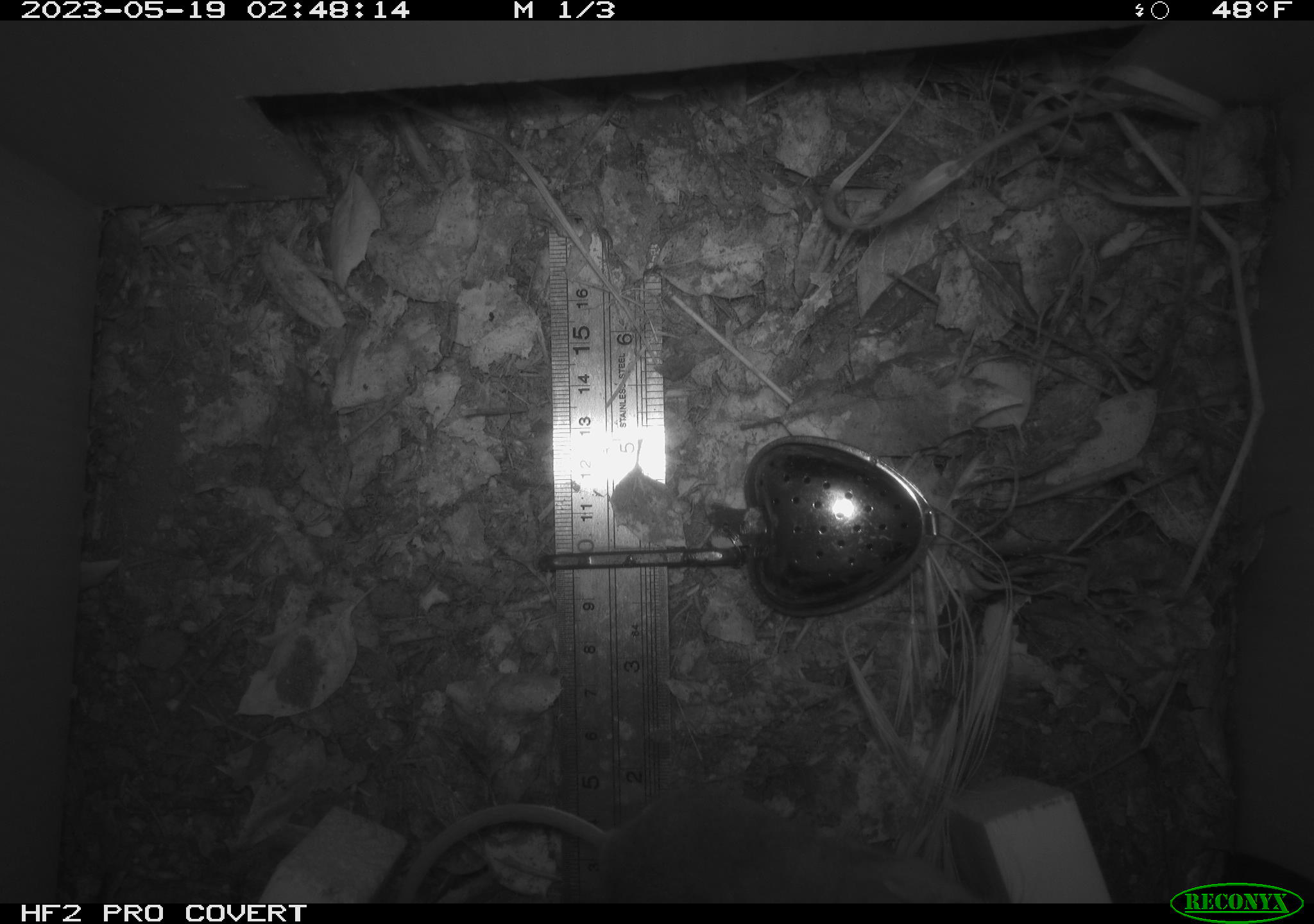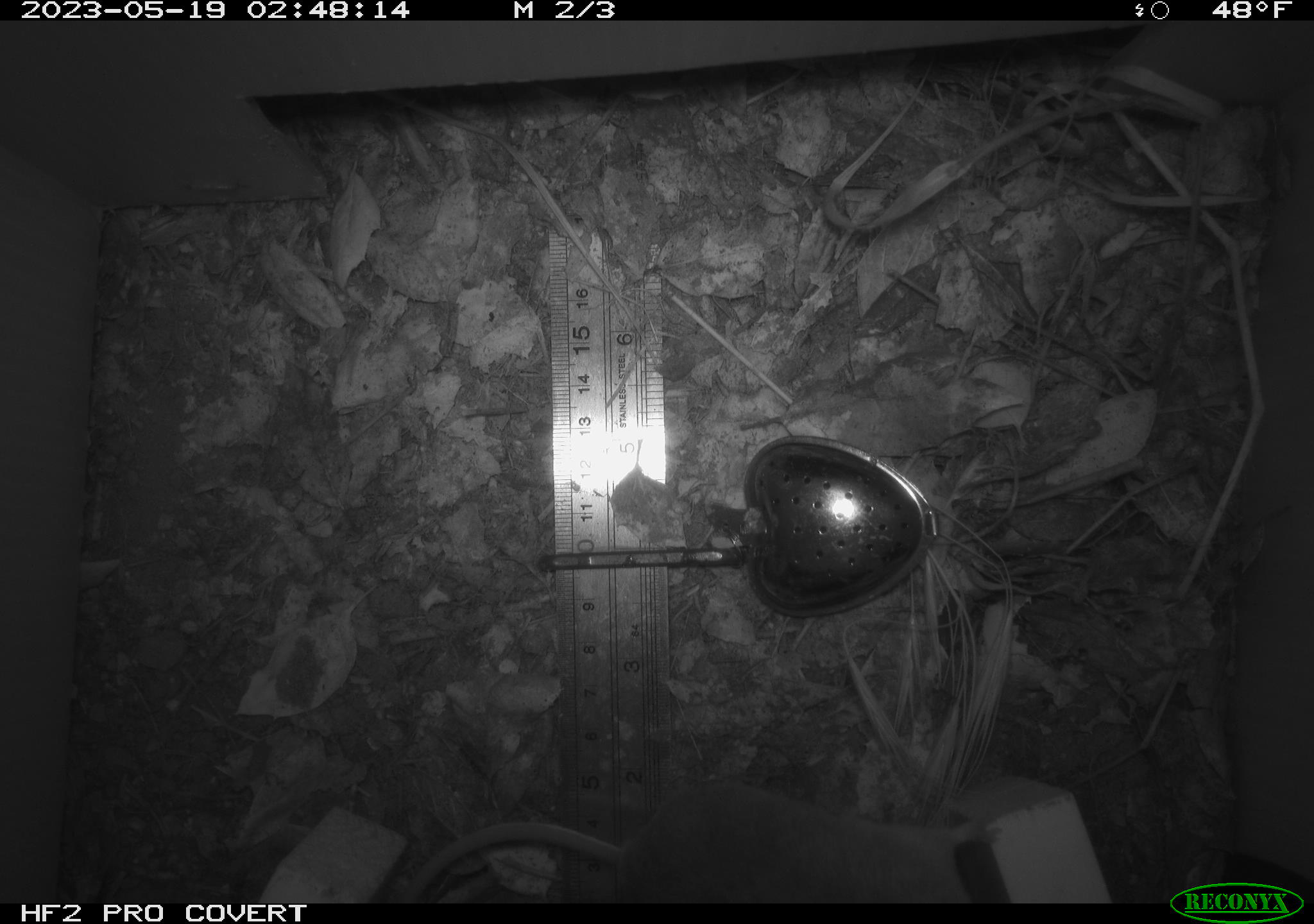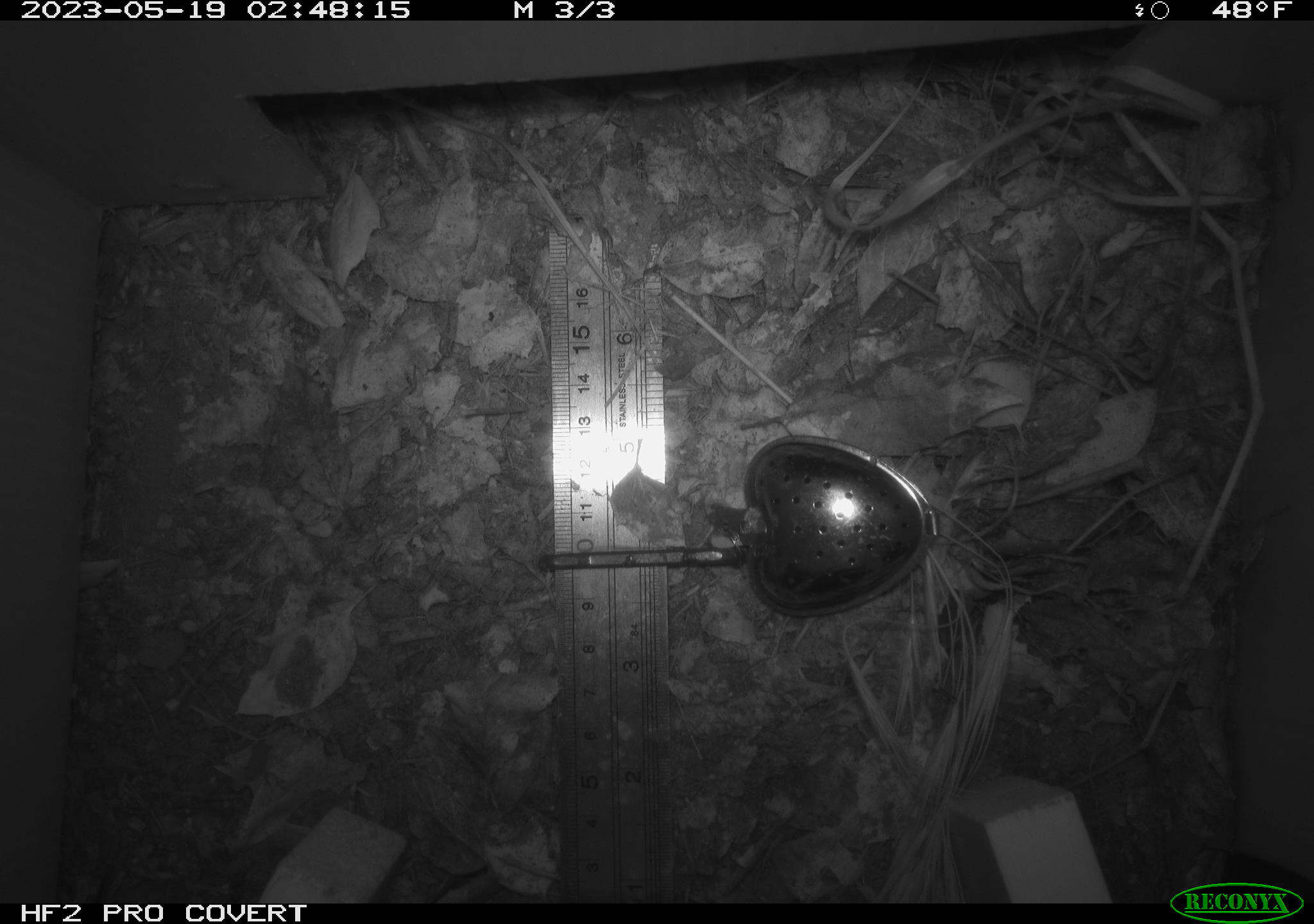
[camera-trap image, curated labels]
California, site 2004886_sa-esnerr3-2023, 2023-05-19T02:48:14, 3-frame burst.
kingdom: Animalia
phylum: Chordata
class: Mammalia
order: Rodentia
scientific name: Rodentia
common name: mouse species